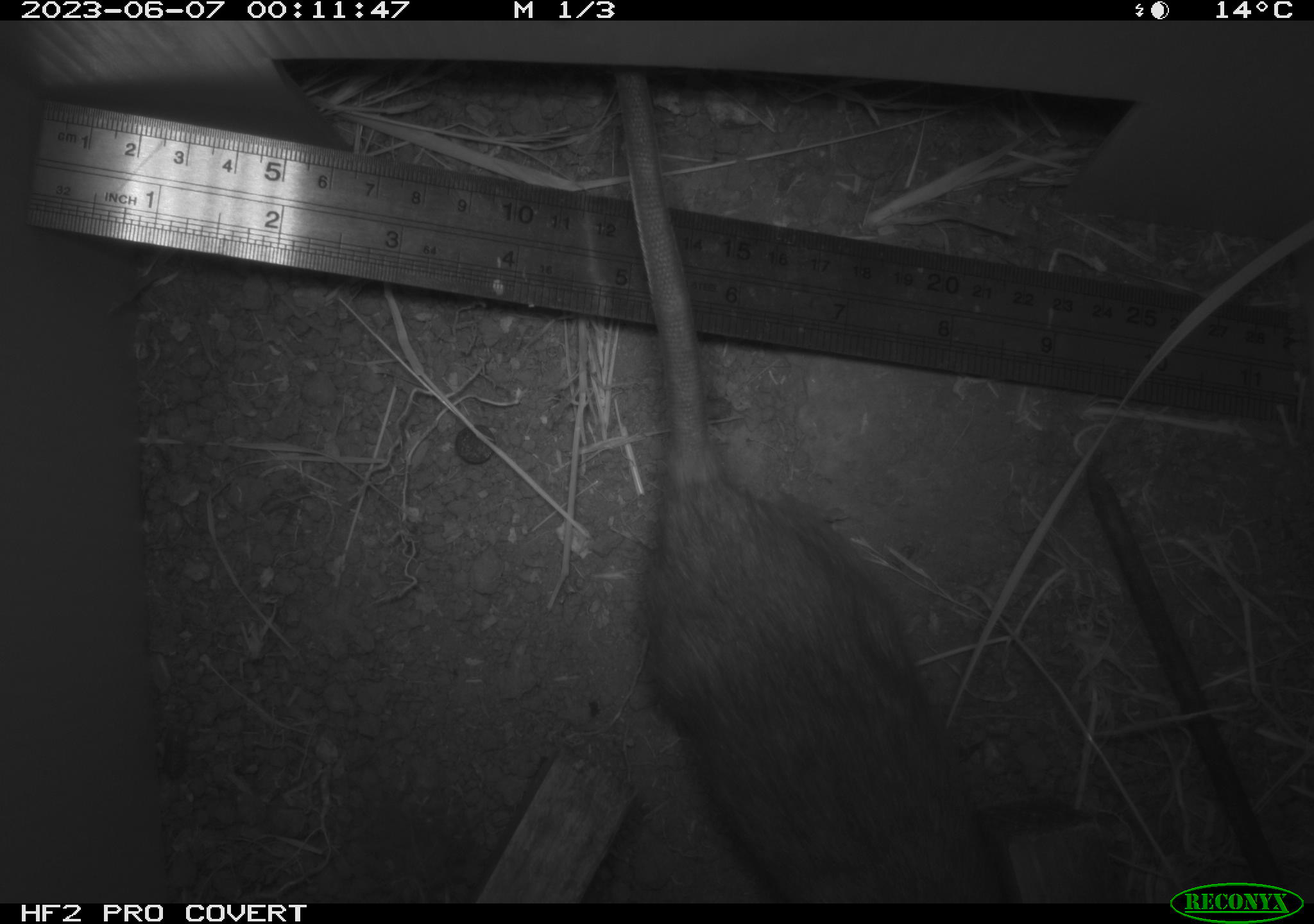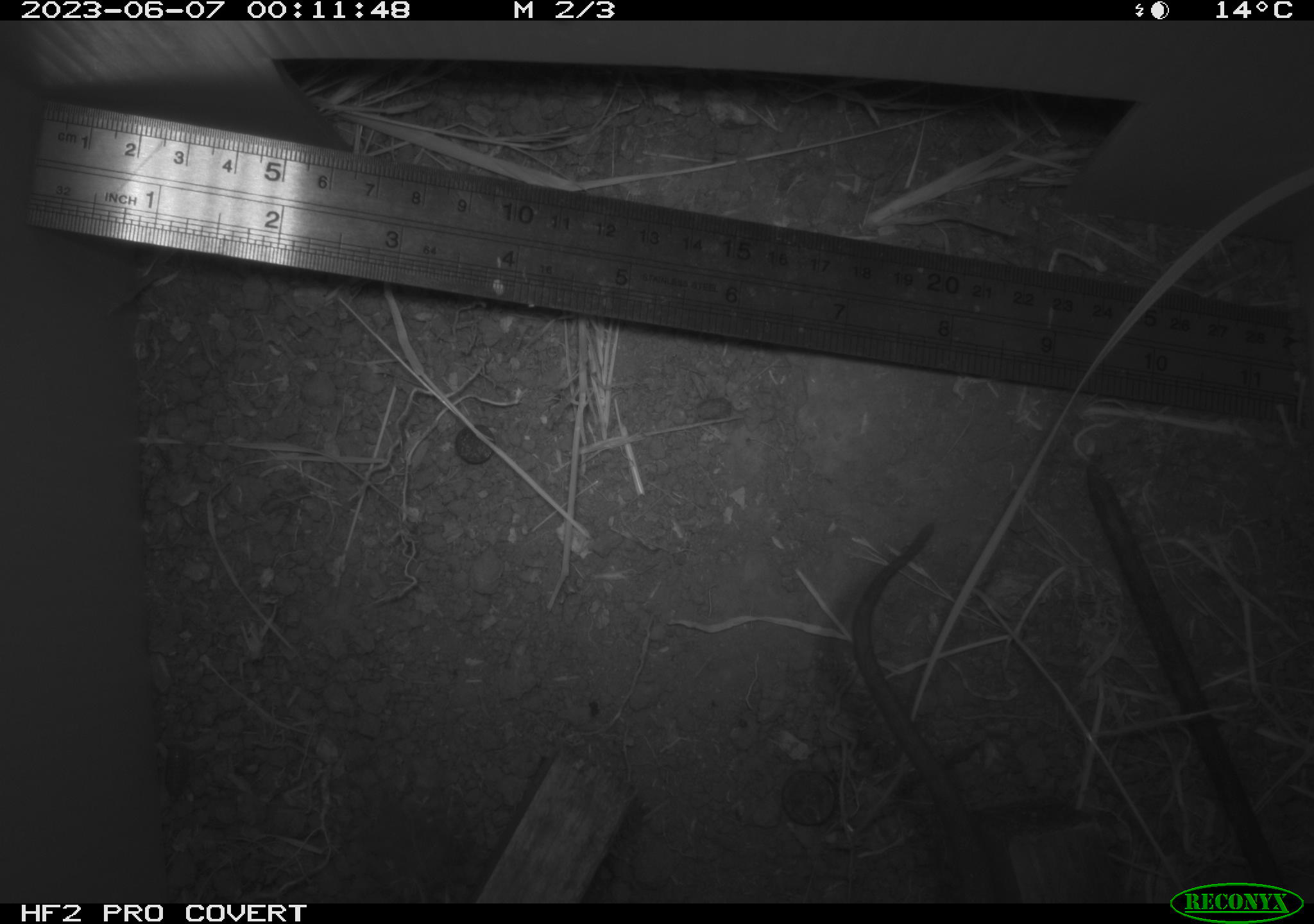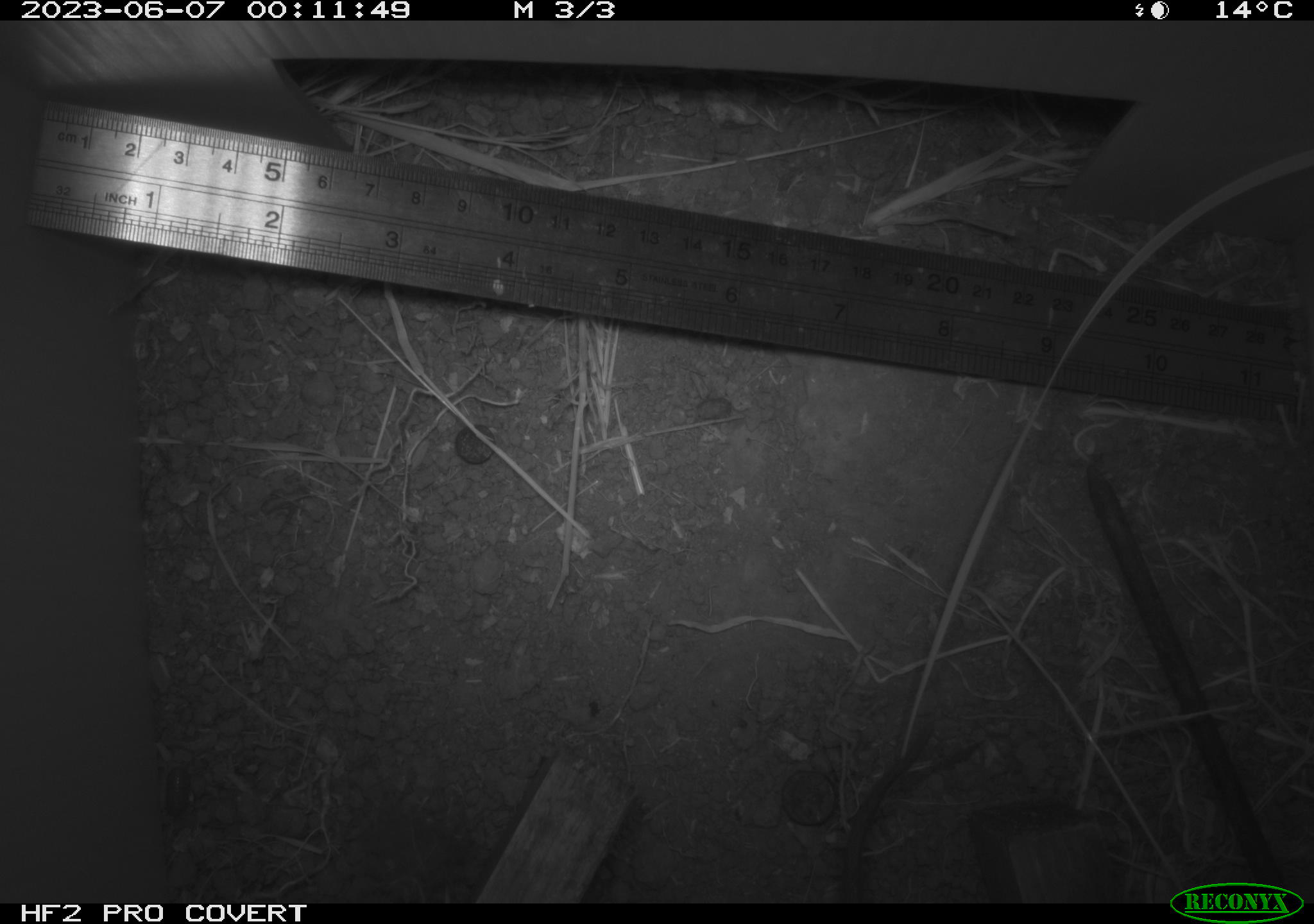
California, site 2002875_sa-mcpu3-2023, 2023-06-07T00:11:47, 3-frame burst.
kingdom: Animalia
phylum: Chordata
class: Mammalia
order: Rodentia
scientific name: Rodentia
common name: mouse species